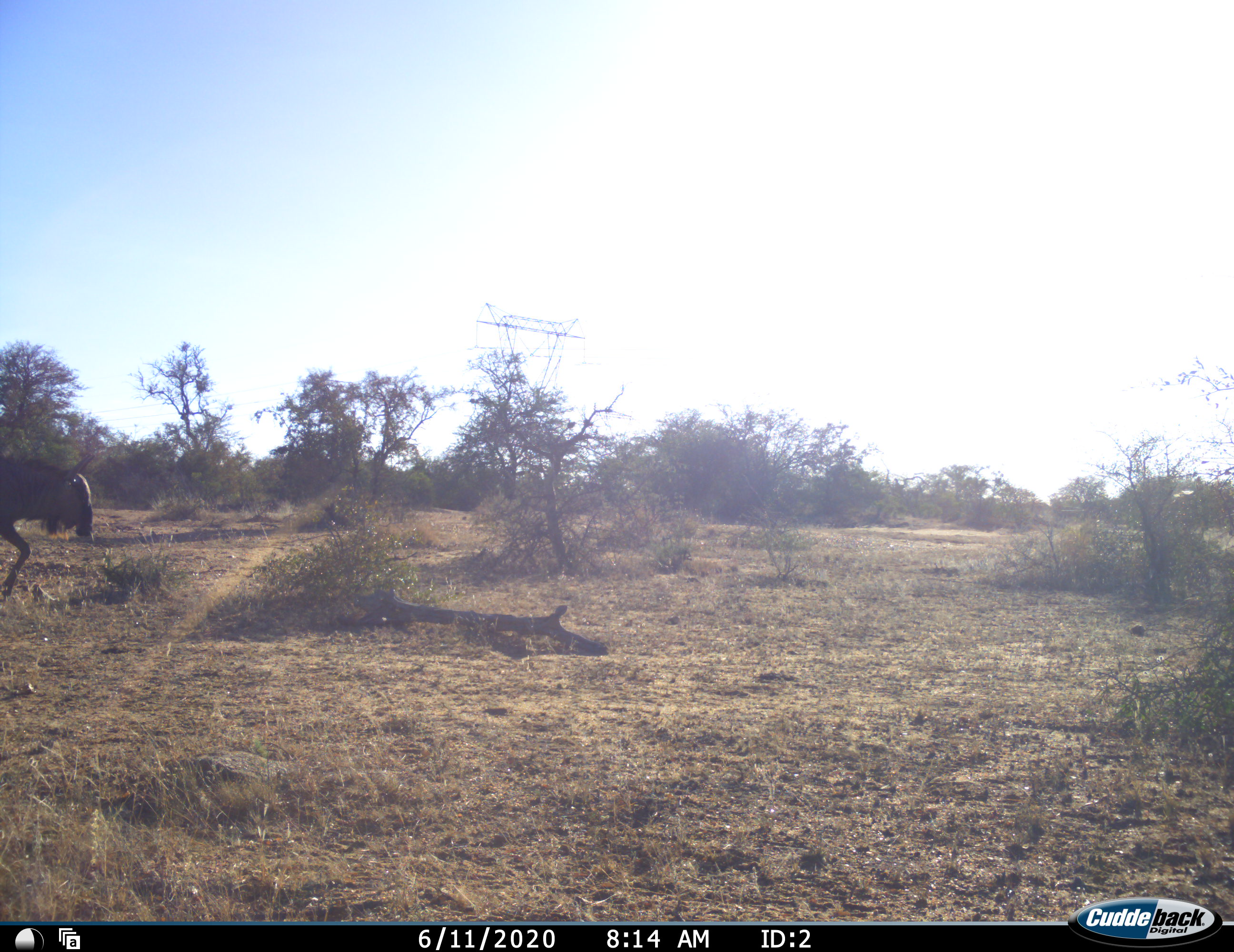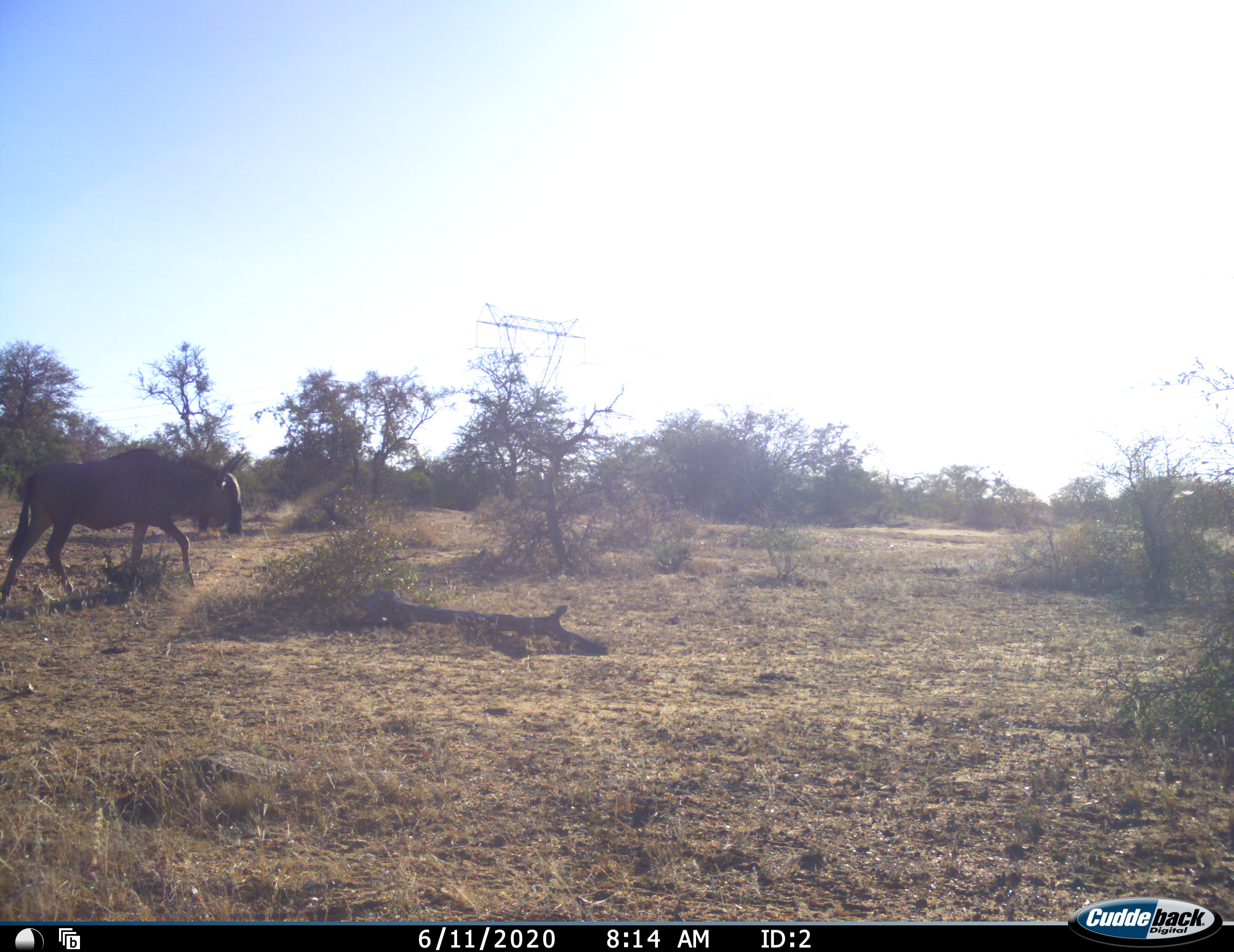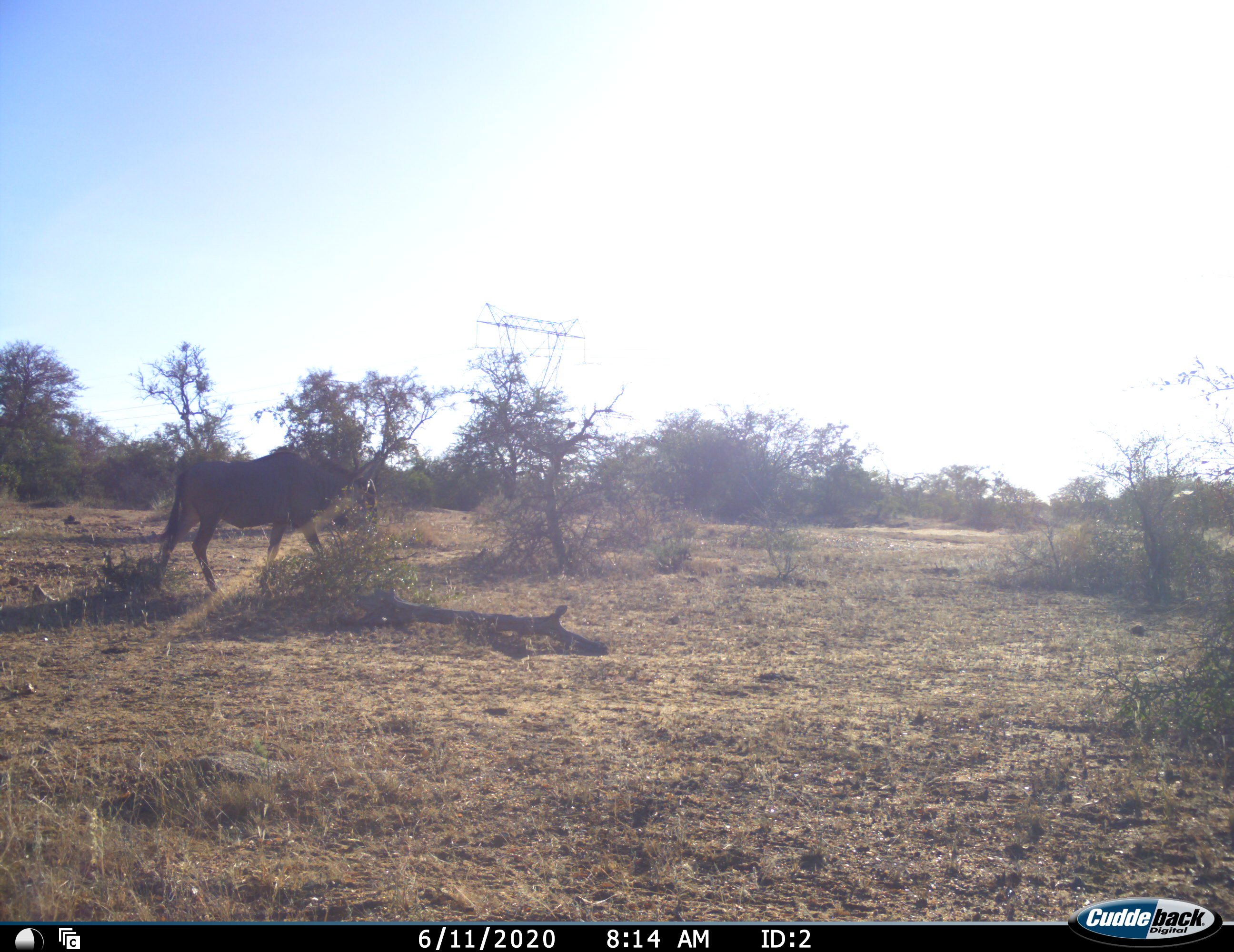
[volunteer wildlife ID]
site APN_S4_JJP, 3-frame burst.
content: unidentified animal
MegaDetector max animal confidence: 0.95